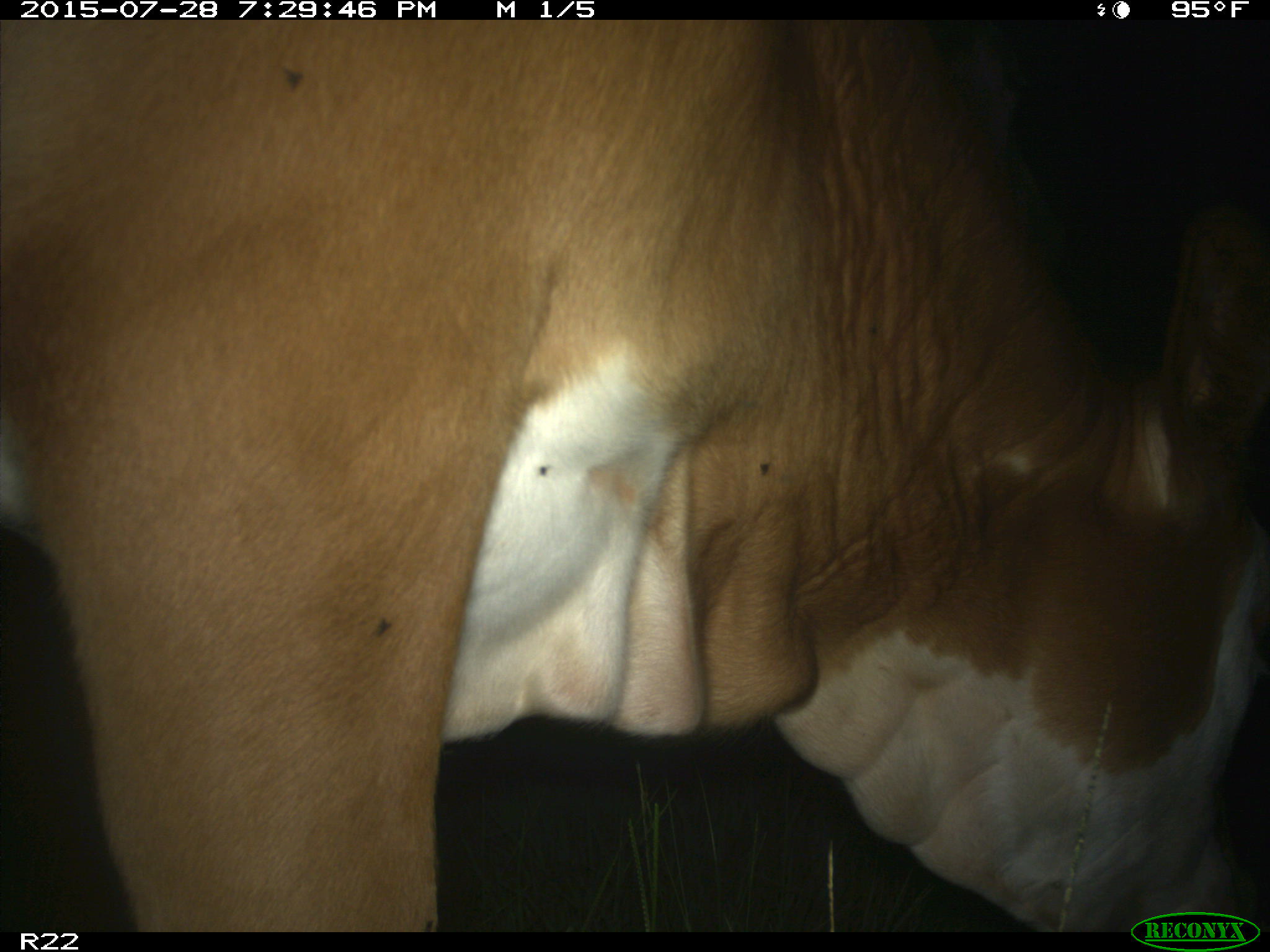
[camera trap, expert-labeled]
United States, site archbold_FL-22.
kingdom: Animalia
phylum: Chordata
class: Mammalia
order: Artiodactyla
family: Bovidae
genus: Bos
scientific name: Bos taurus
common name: domestic cow